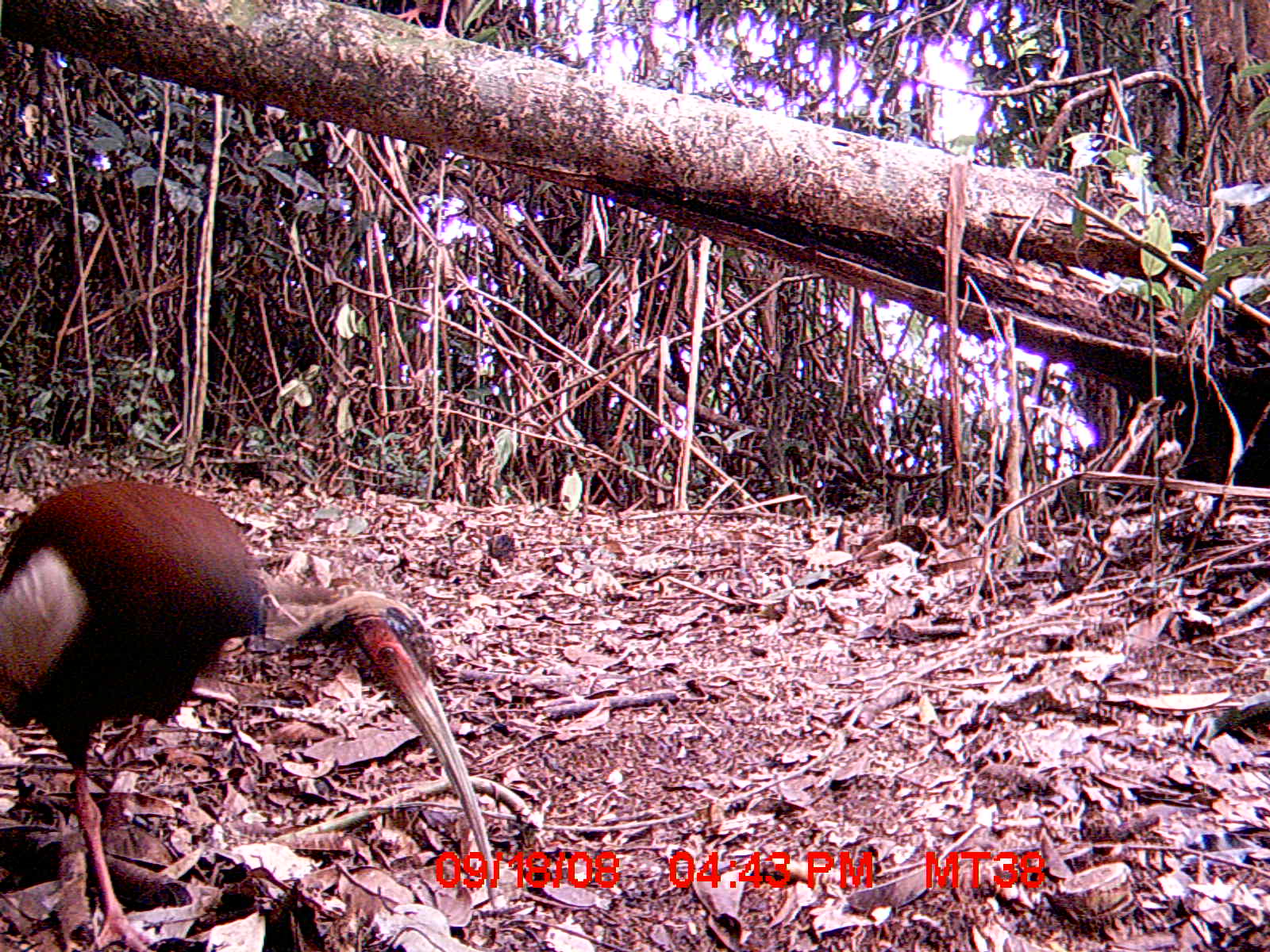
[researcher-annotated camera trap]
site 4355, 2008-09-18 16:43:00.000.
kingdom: Animalia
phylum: Chordata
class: Aves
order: Cuculiformes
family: Cuculidae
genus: Coua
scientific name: Coua serriana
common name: red-breasted coua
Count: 1.